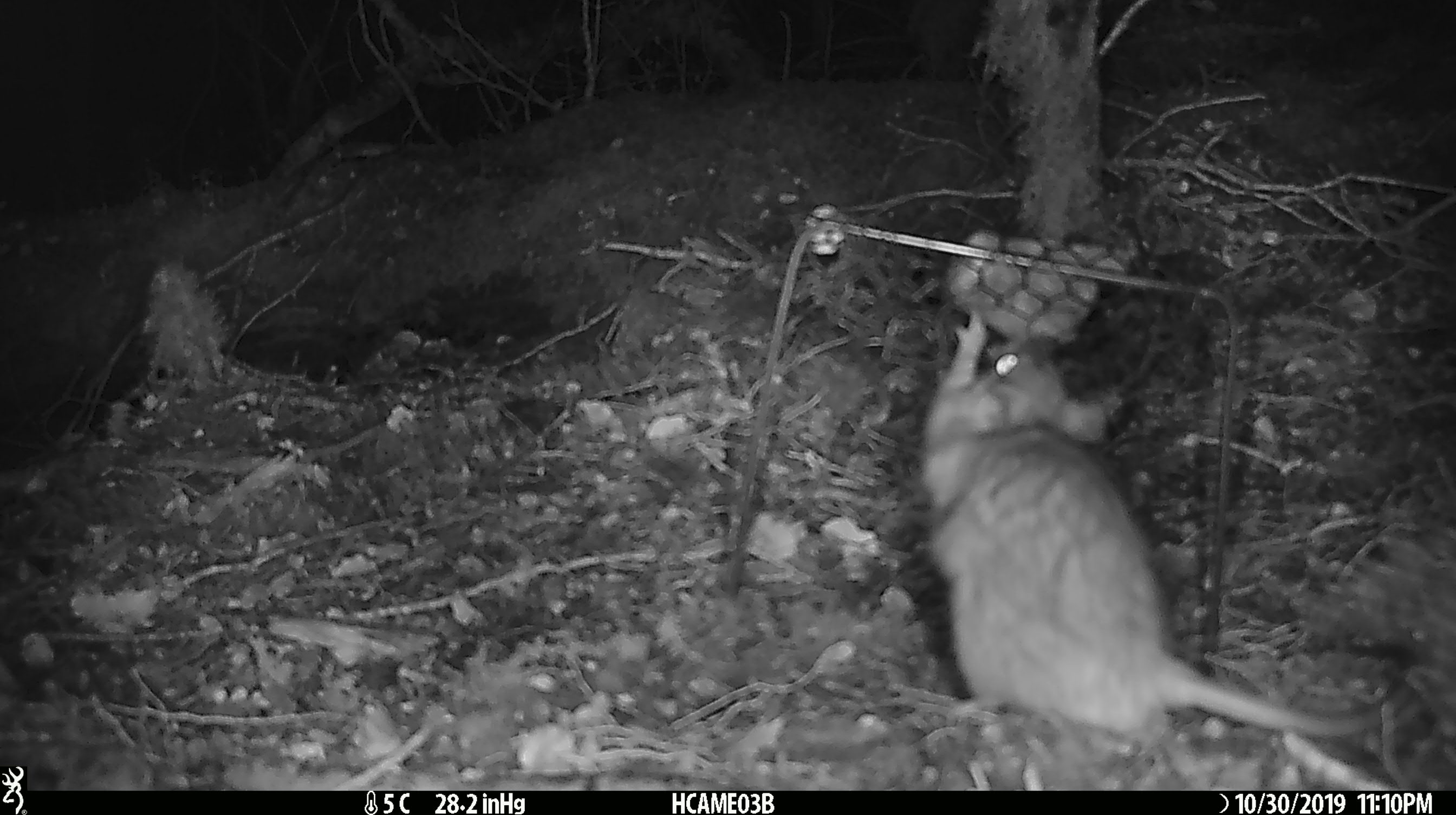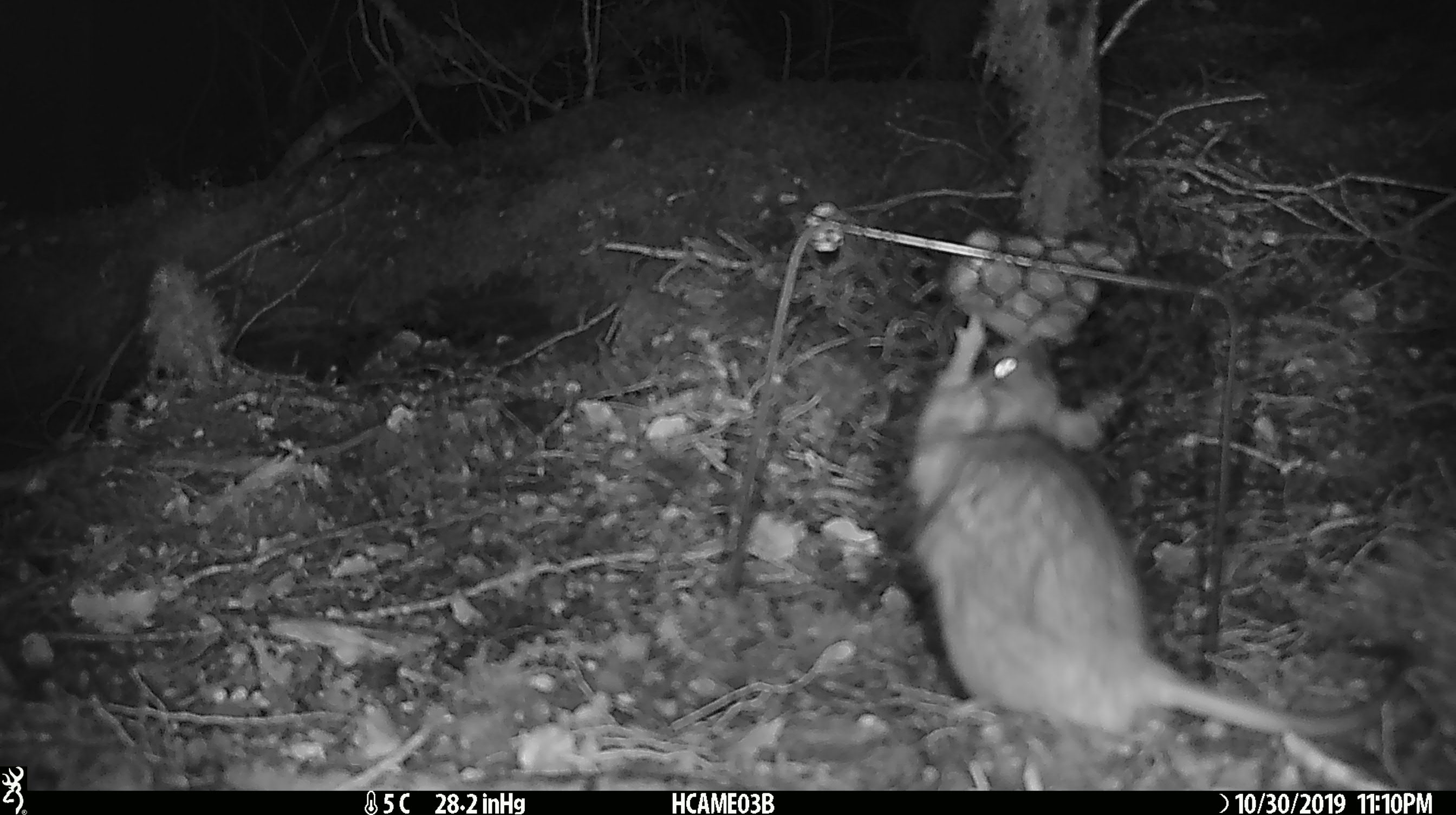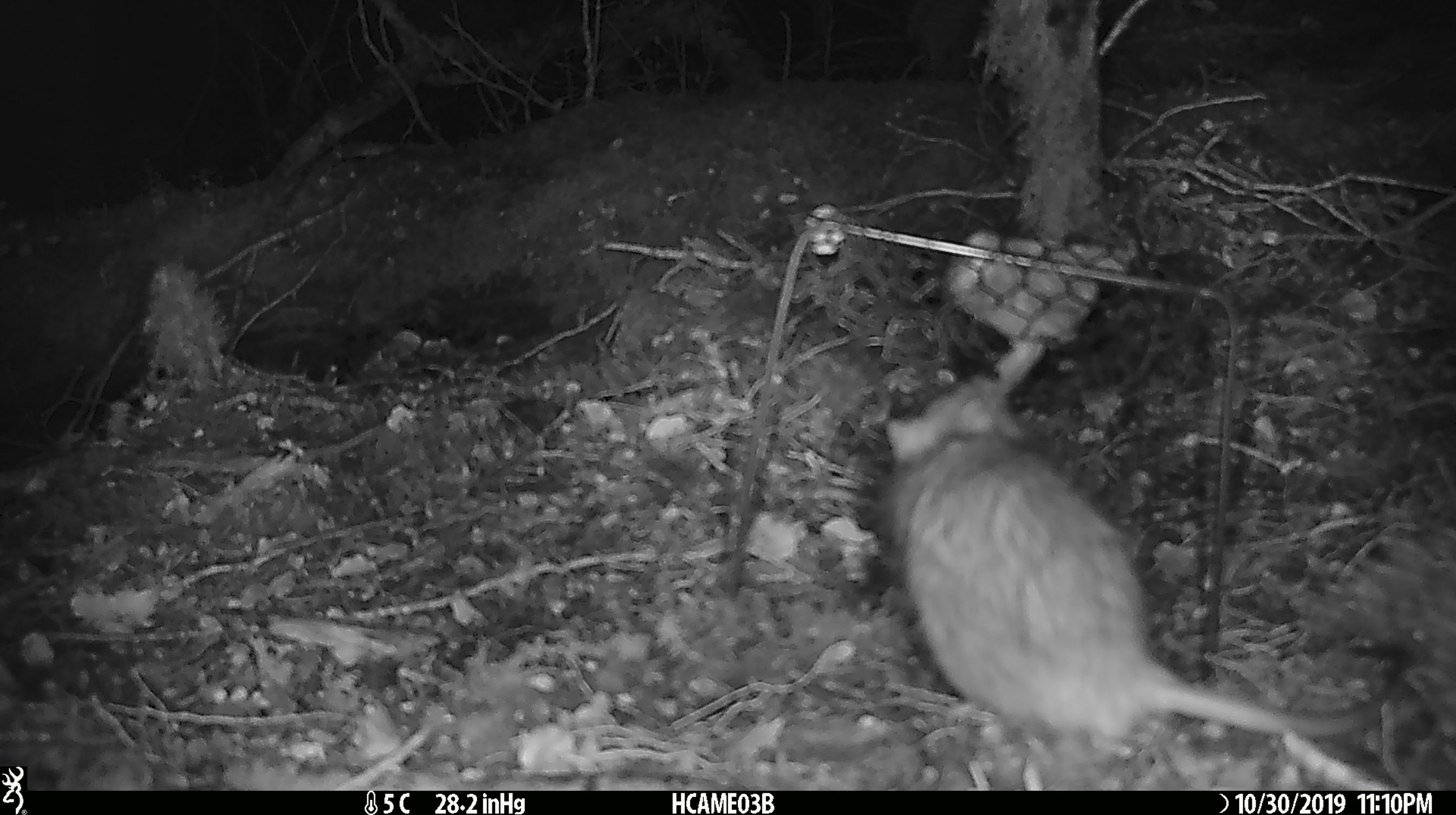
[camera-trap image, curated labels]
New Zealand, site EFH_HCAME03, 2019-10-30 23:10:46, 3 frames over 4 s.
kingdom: Animalia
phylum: Chordata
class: Mammalia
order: Rodentia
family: Muridae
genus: Rattus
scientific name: Rattus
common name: rat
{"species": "rat (Rattus)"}